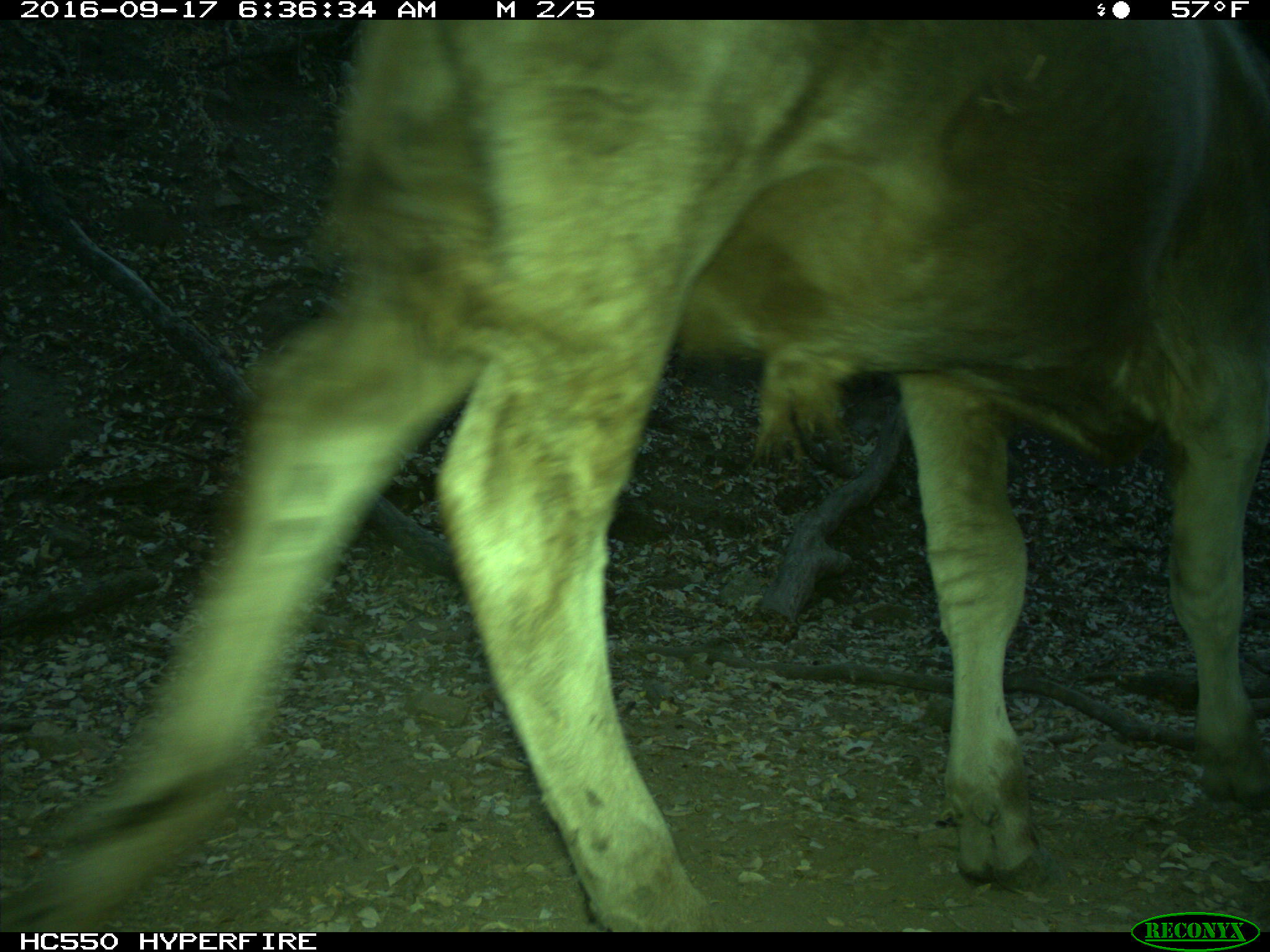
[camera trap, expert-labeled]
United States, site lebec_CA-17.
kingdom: Animalia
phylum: Chordata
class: Mammalia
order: Artiodactyla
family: Bovidae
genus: Bos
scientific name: Bos taurus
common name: domestic cow